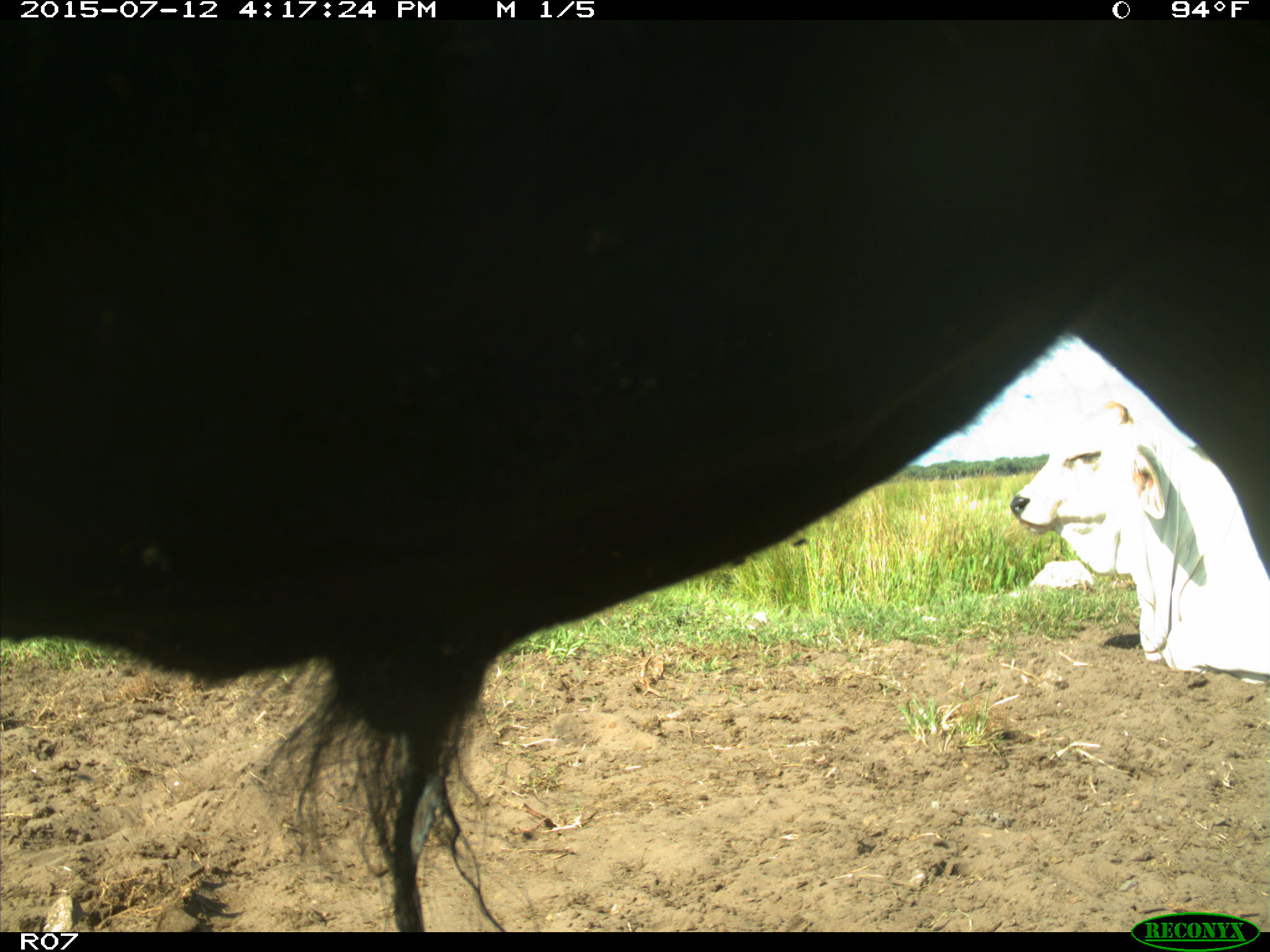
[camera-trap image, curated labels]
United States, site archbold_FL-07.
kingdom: Animalia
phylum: Chordata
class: Mammalia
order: Artiodactyla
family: Bovidae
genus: Bos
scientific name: Bos taurus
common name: domestic cow